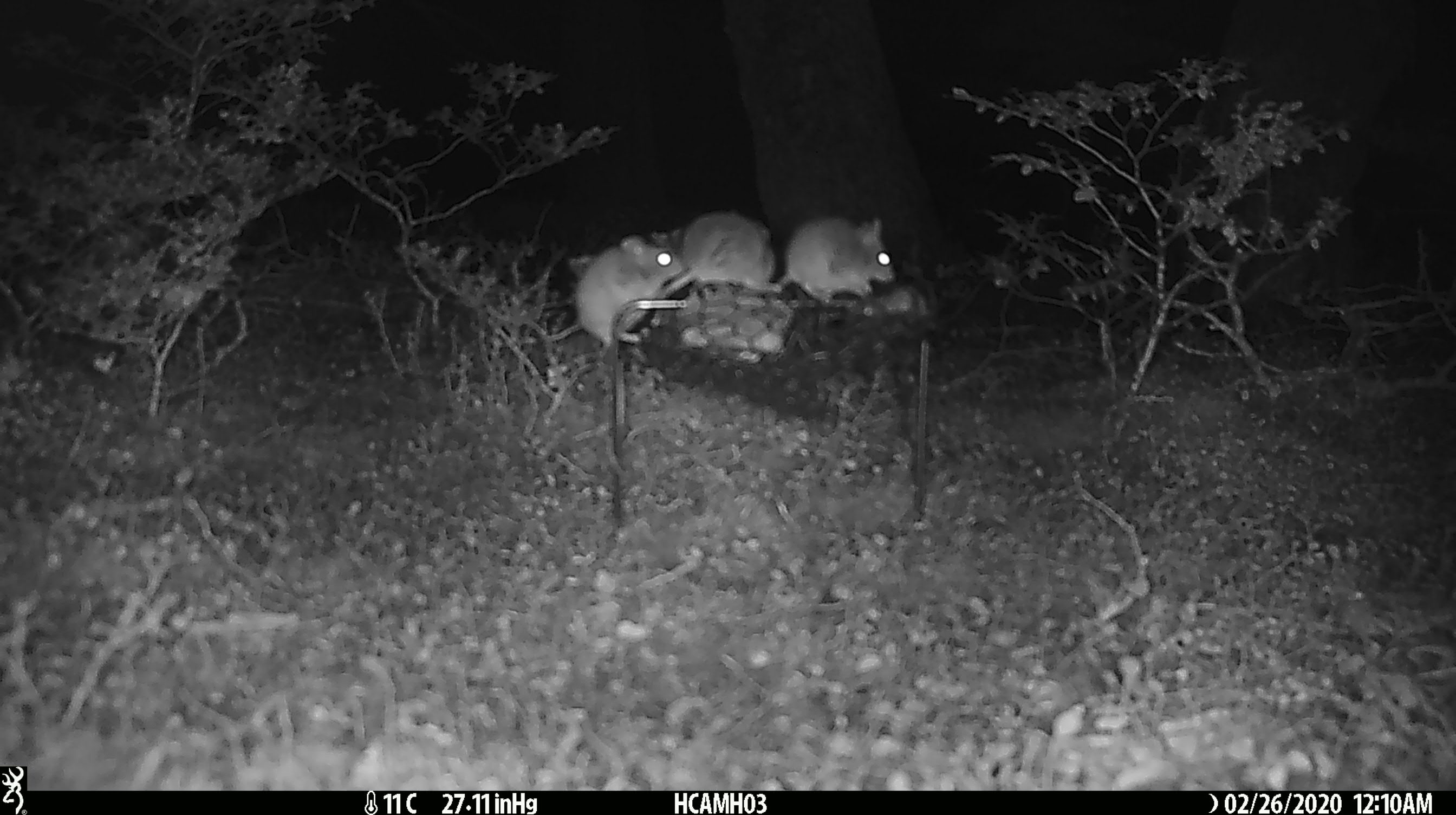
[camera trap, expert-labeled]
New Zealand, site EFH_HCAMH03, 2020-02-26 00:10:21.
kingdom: Animalia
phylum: Chordata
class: Mammalia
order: Rodentia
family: Muridae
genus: Mus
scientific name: Mus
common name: mouse